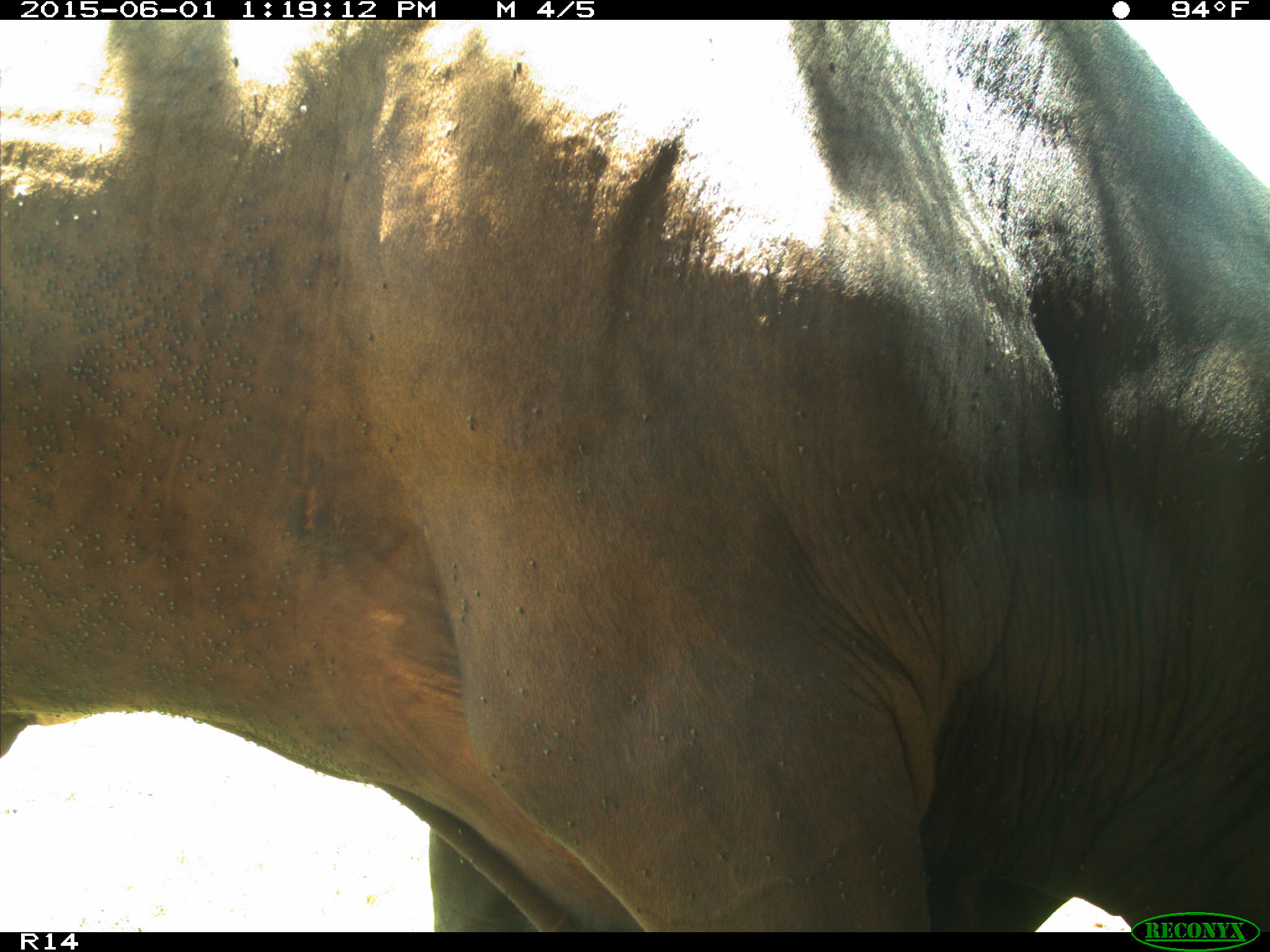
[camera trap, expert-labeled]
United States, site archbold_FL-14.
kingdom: Animalia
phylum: Chordata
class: Mammalia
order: Artiodactyla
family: Bovidae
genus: Bos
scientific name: Bos taurus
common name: domestic cow